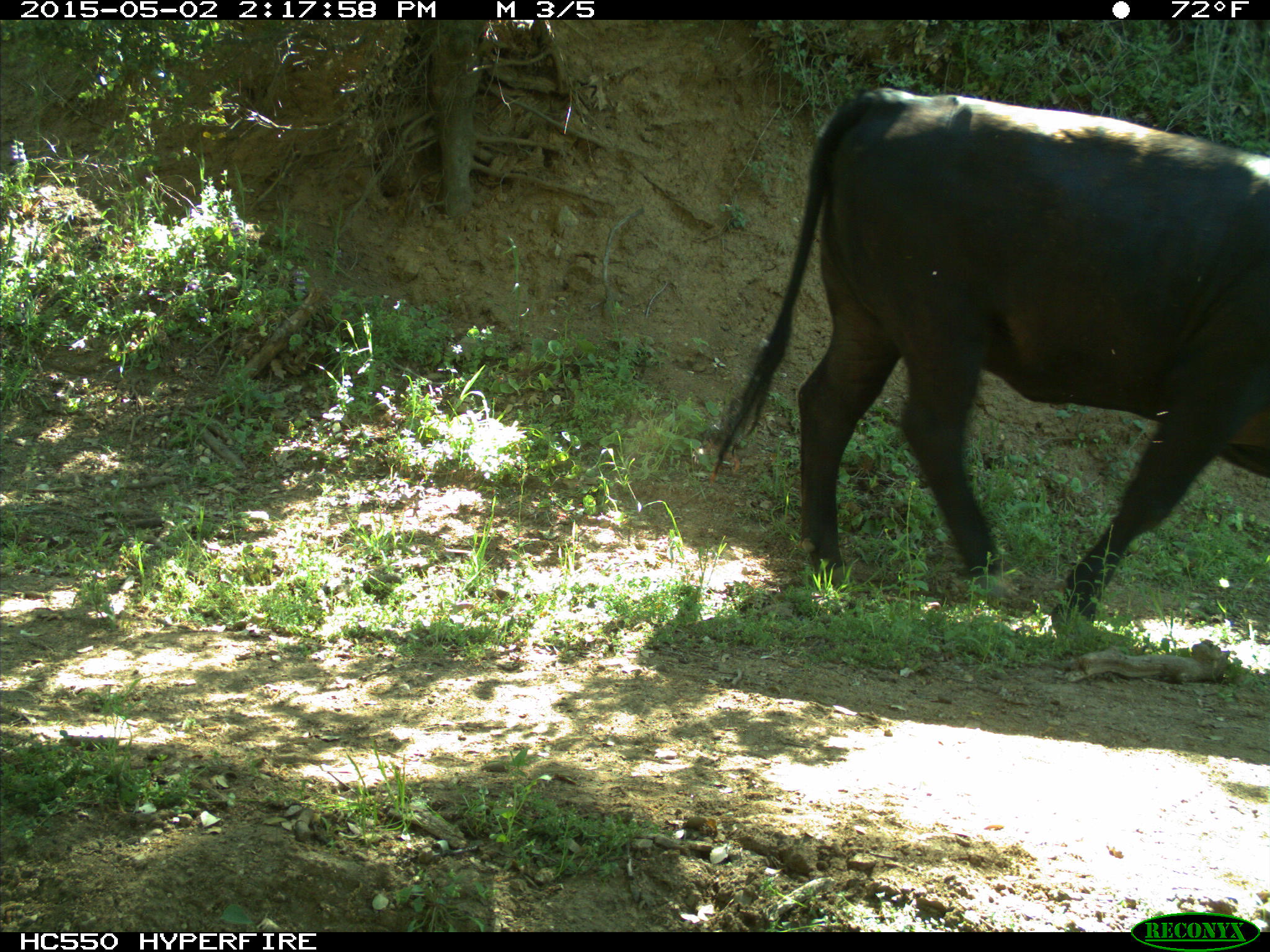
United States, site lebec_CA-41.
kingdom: Animalia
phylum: Chordata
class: Mammalia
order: Artiodactyla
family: Bovidae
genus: Bos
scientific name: Bos taurus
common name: domestic cow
Bos taurus (domestic cow).